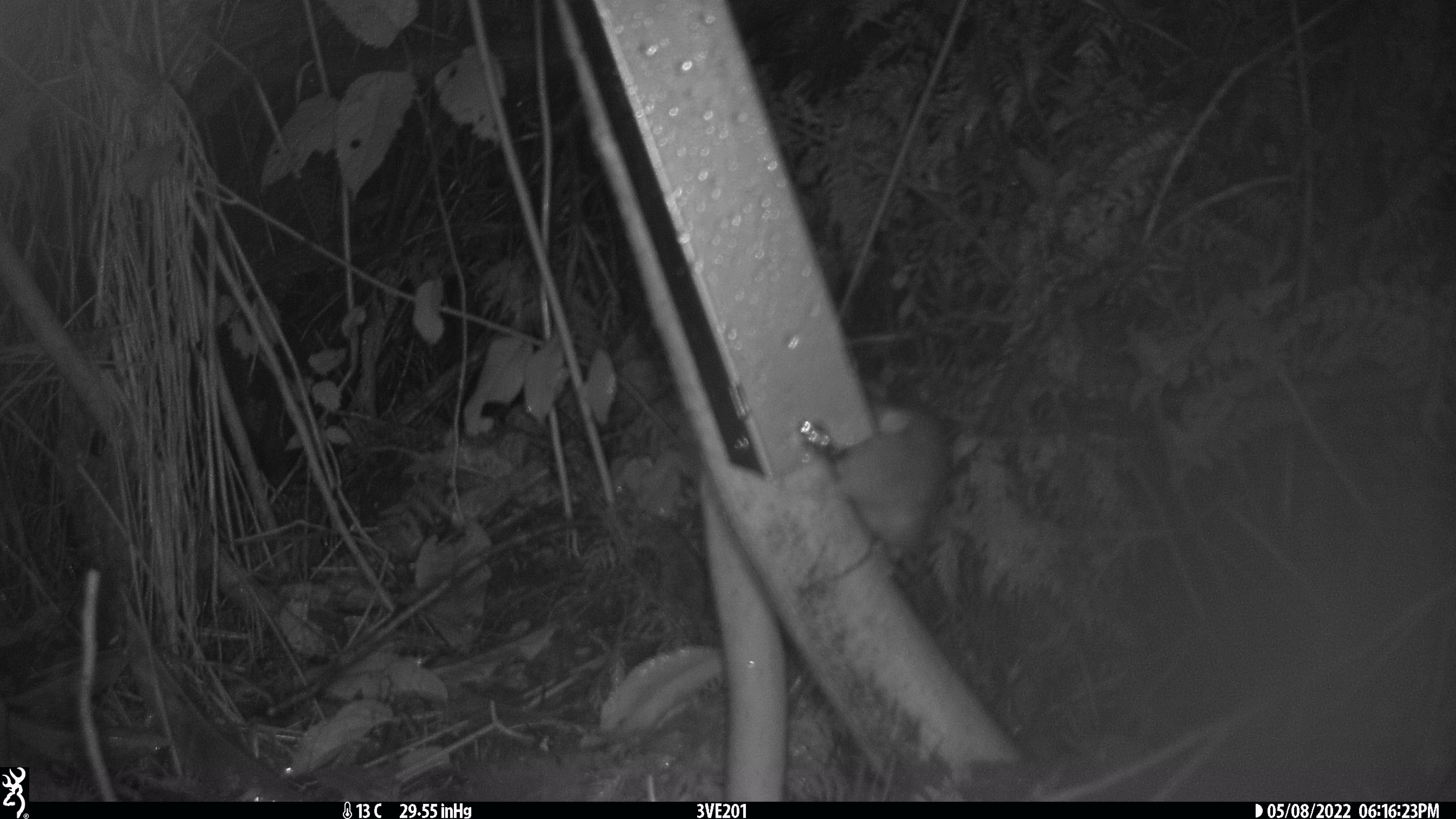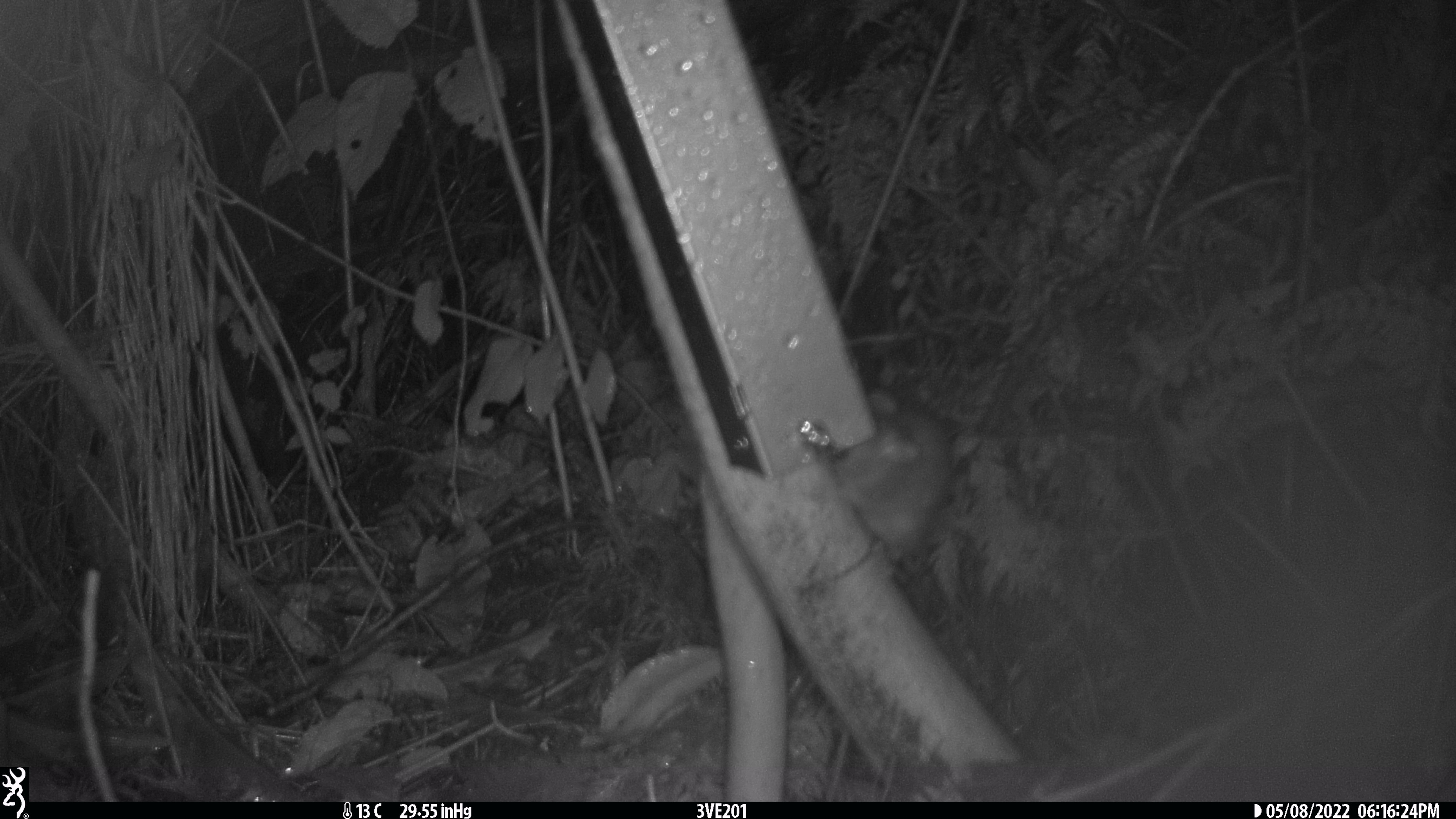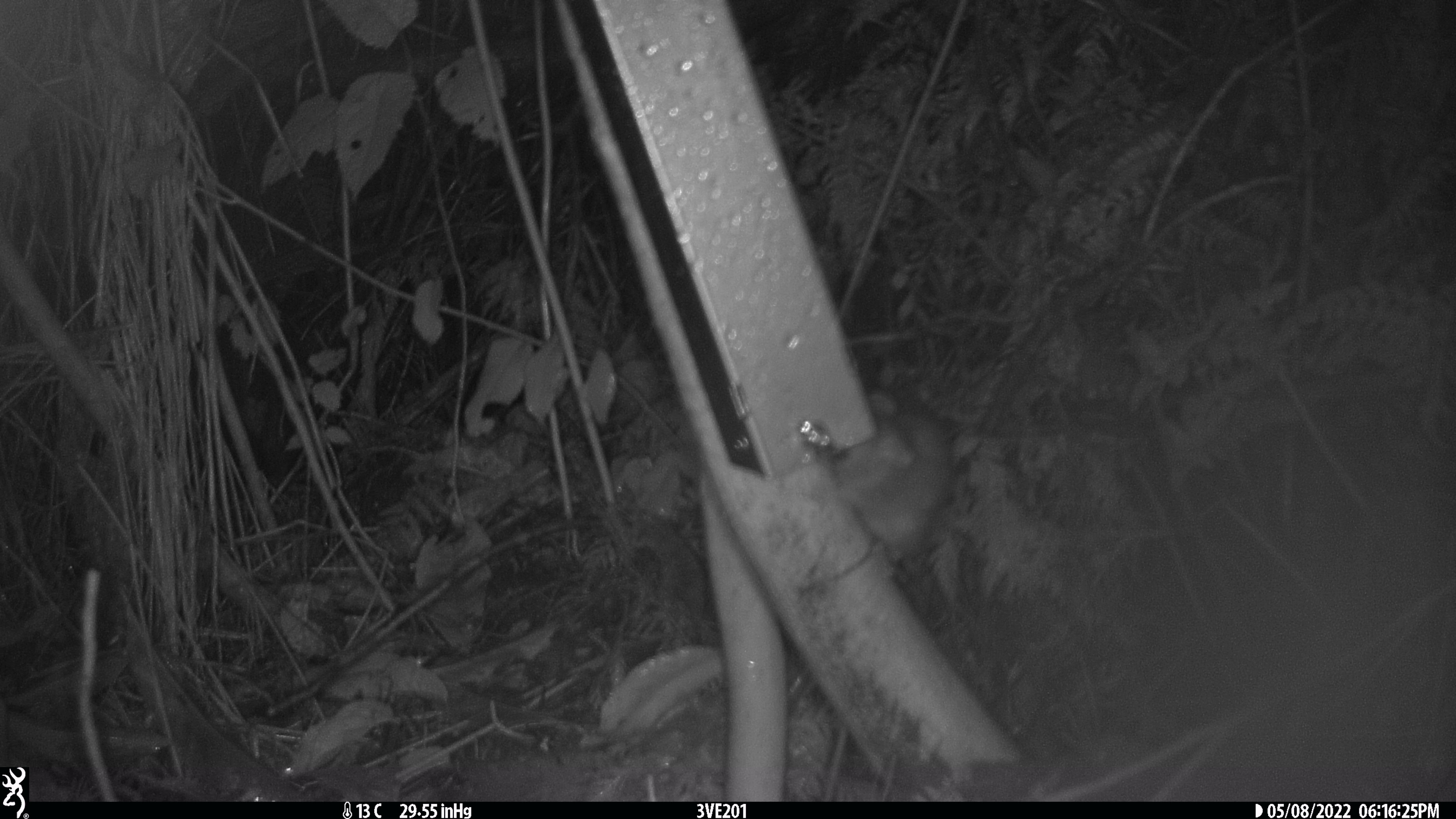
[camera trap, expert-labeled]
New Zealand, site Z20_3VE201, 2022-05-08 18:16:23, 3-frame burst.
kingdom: Animalia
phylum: Chordata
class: Mammalia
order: Rodentia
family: Muridae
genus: Rattus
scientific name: Rattus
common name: rat